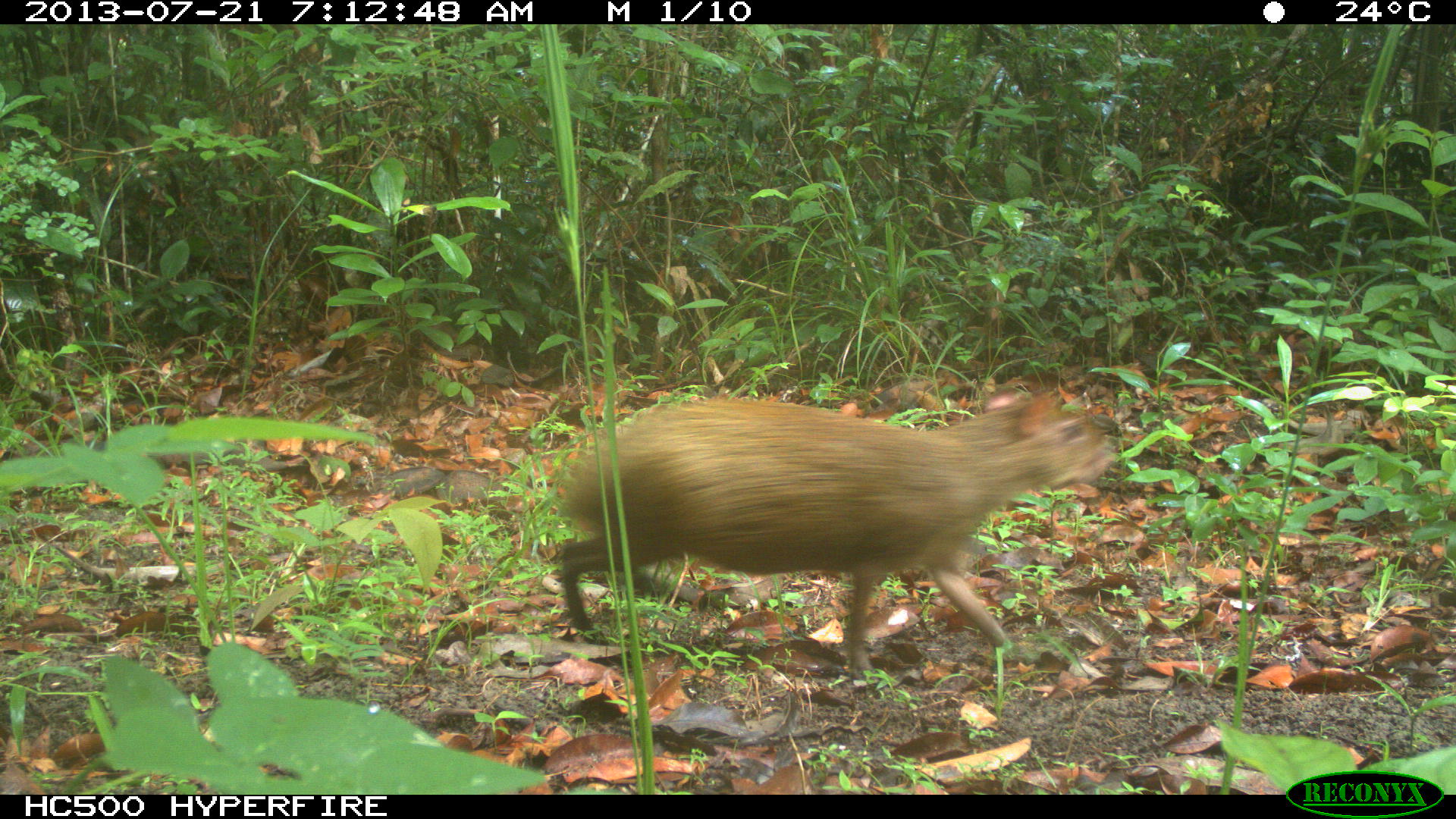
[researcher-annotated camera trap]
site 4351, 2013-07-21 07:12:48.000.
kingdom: Animalia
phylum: Chordata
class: Mammalia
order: Rodentia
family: Dasyproctidae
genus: Dasyprocta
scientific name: Dasyprocta punctata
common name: central american agouti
Dasyprocta punctata (central american agouti), count 1.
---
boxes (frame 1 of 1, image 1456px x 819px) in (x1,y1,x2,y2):
dasyprocta punctata: (546,384,1114,672)